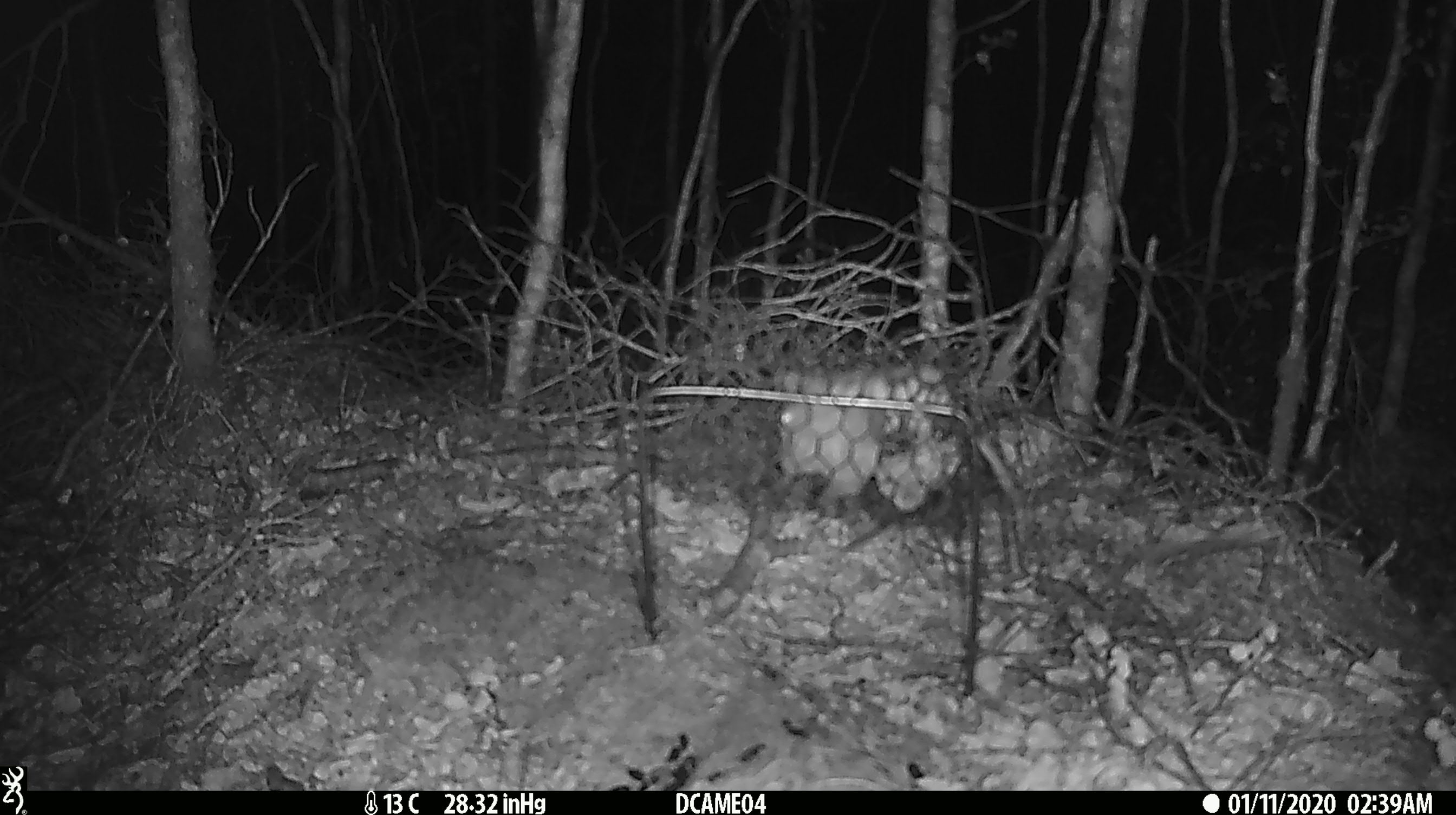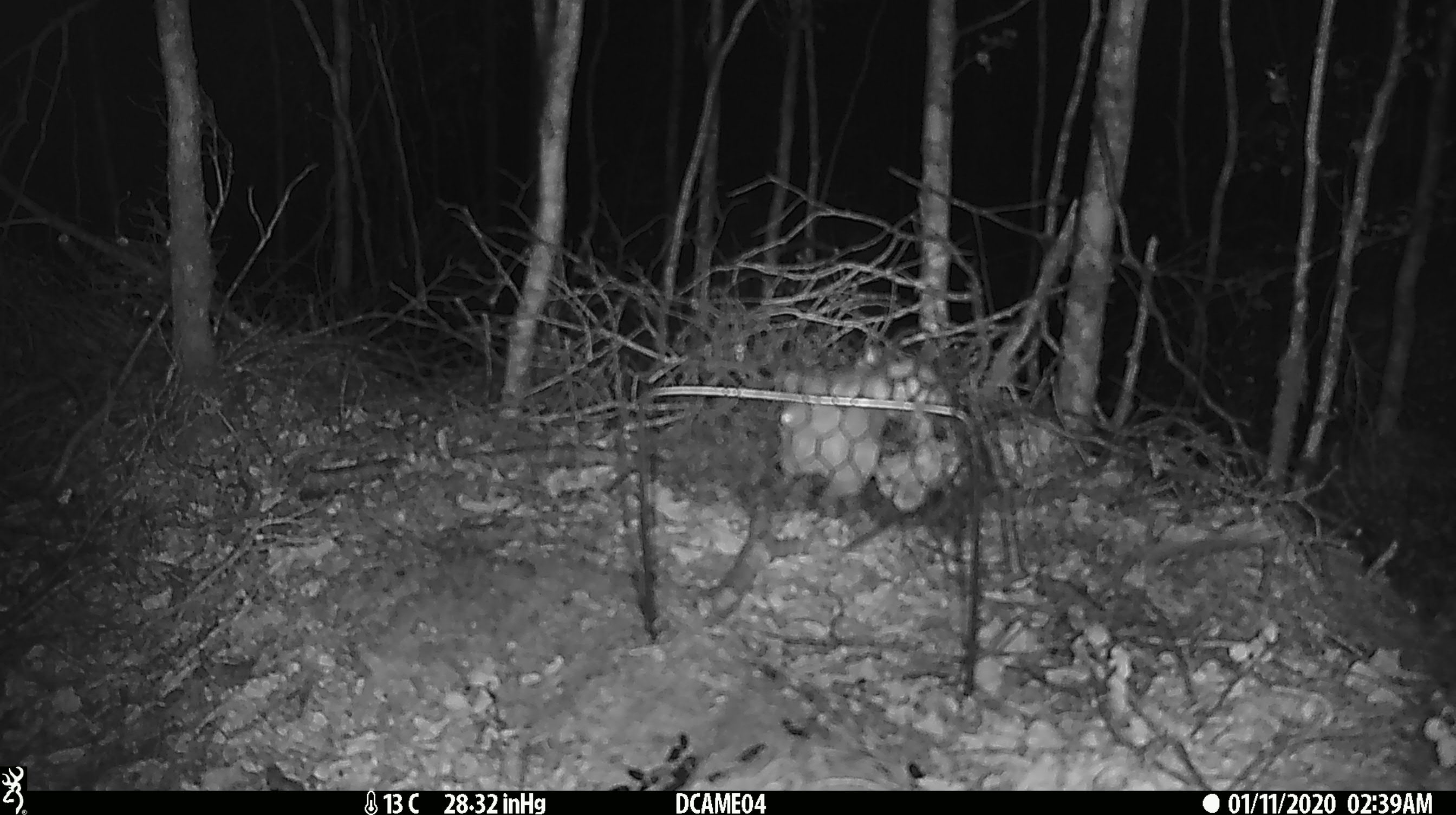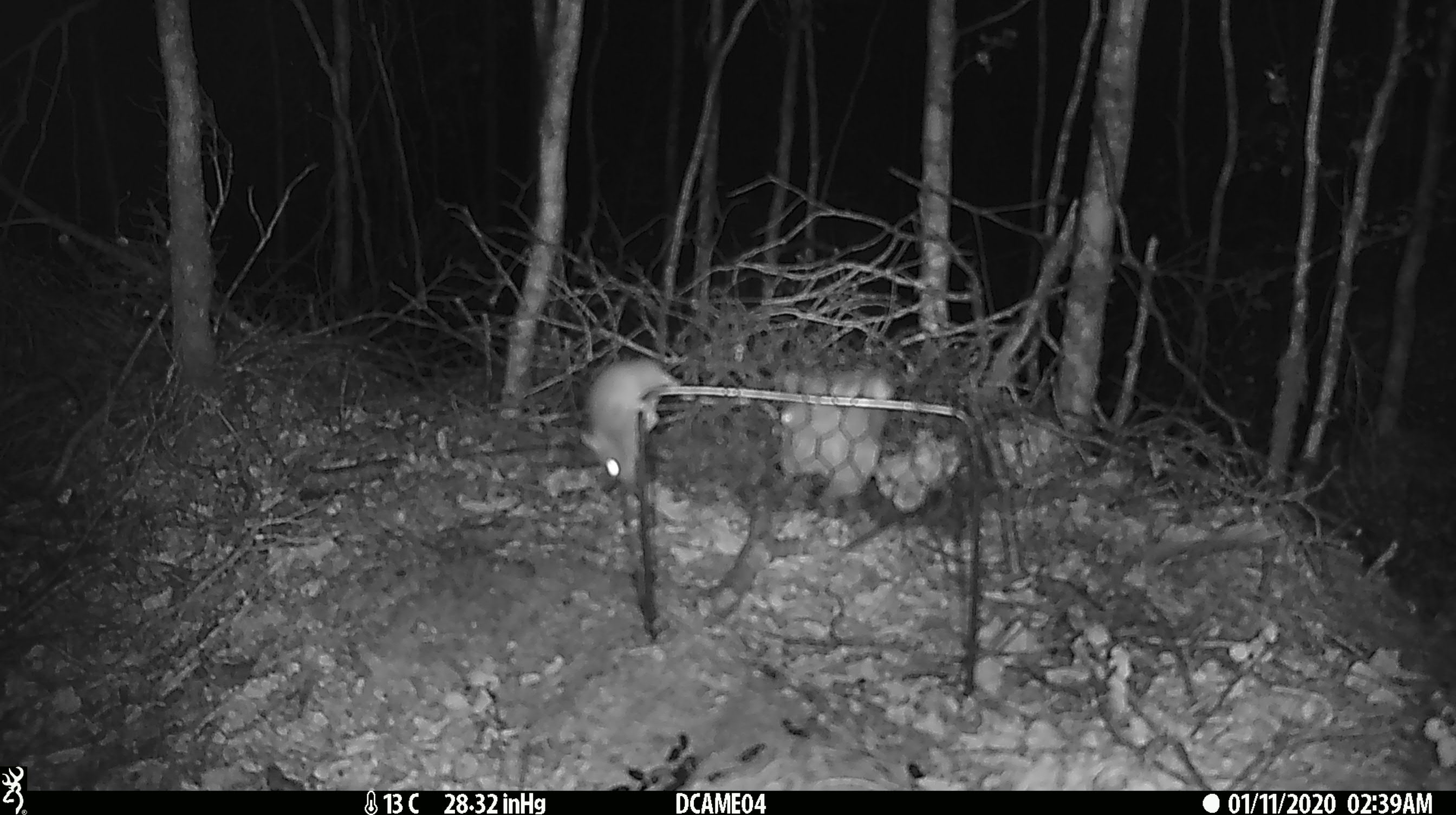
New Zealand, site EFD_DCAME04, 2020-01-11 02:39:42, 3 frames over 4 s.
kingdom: Animalia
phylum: Chordata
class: Mammalia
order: Rodentia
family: Muridae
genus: Mus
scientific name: Mus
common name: mouse